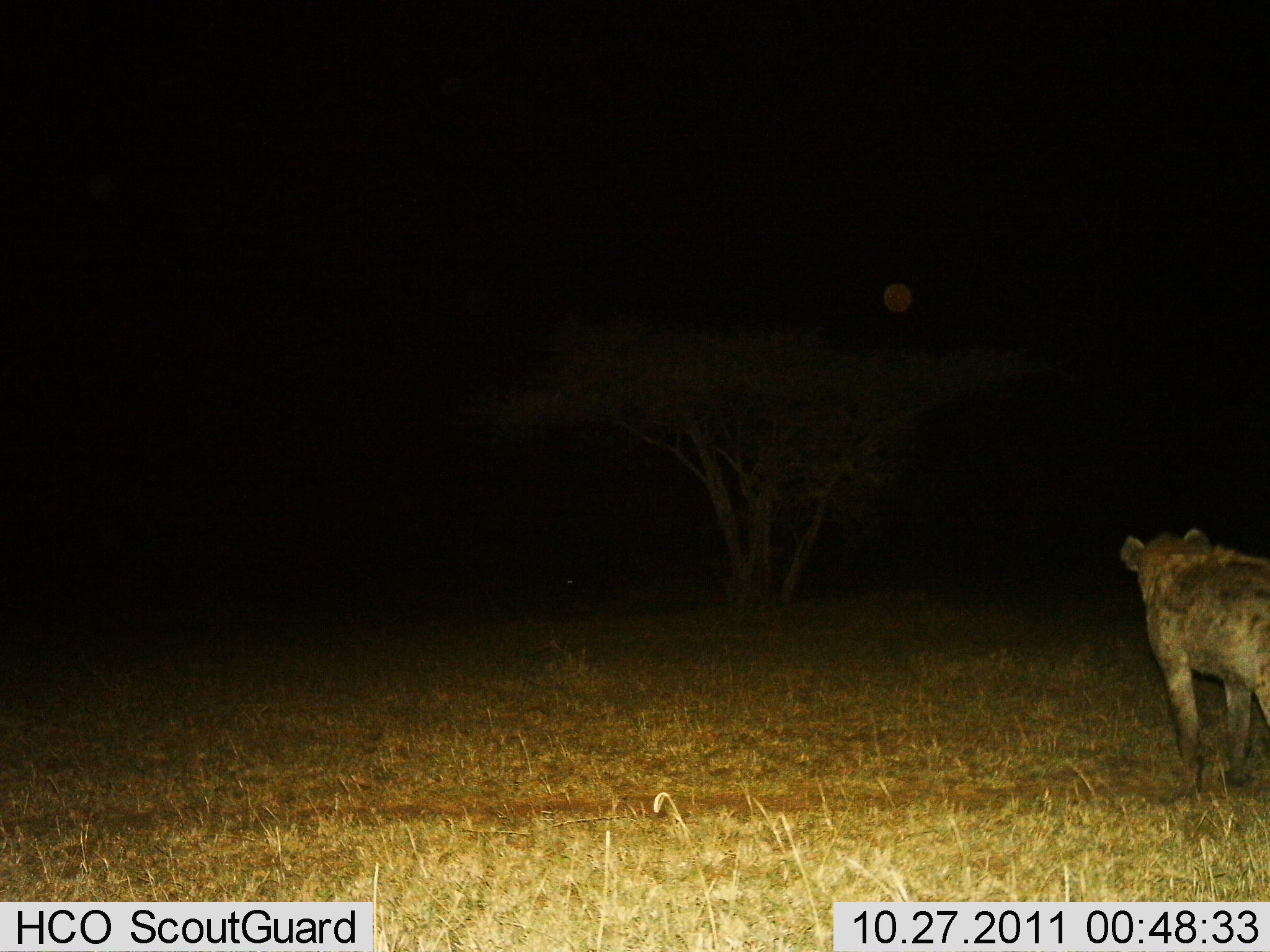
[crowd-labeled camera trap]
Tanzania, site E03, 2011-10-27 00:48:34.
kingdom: Animalia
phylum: Chordata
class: Mammalia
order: Carnivora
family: Hyaenidae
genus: Crocuta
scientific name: Crocuta crocuta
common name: spotted hyena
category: hyenaspotted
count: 1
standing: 64%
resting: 0%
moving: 36%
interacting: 0%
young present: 0%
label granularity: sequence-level